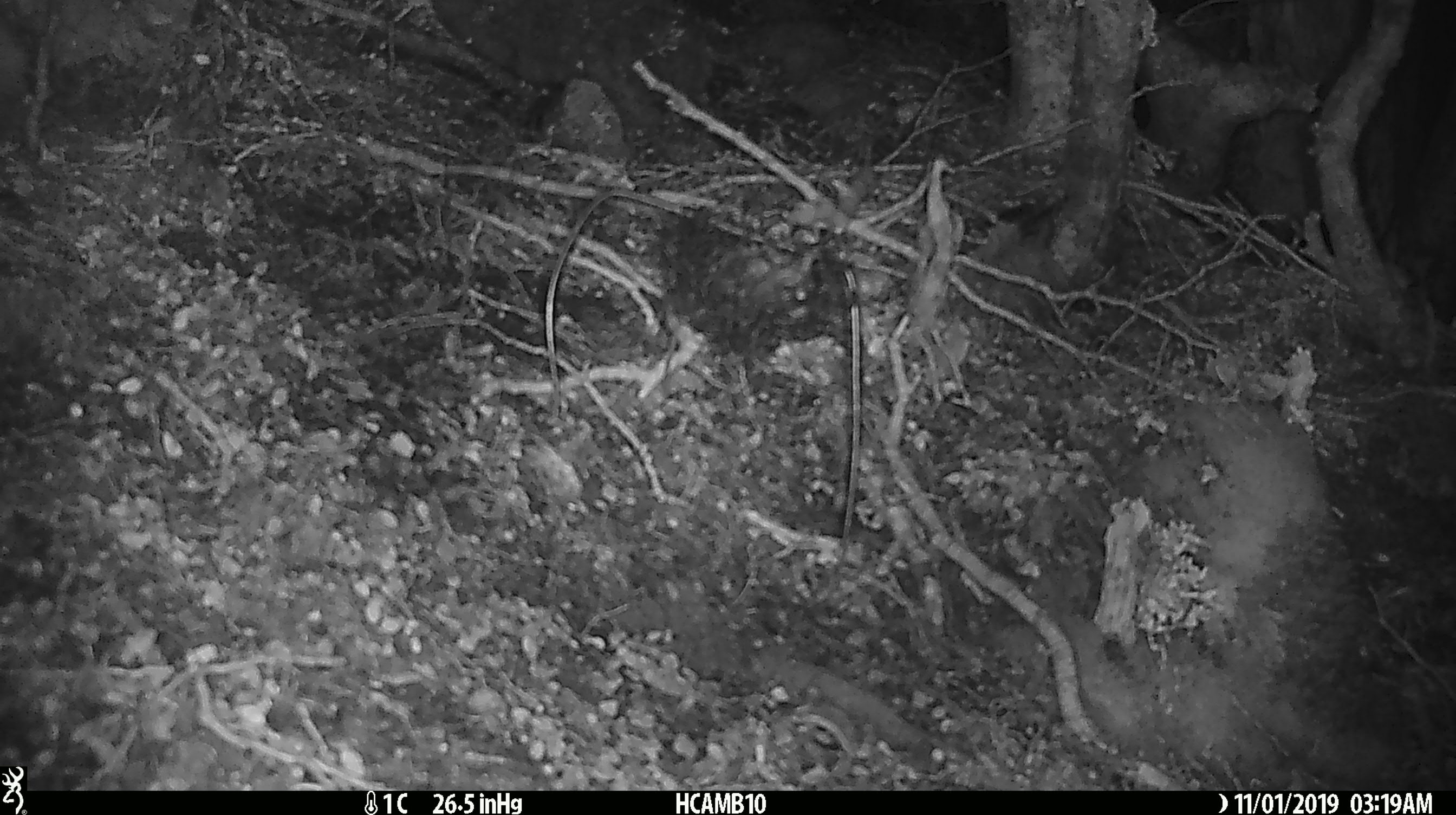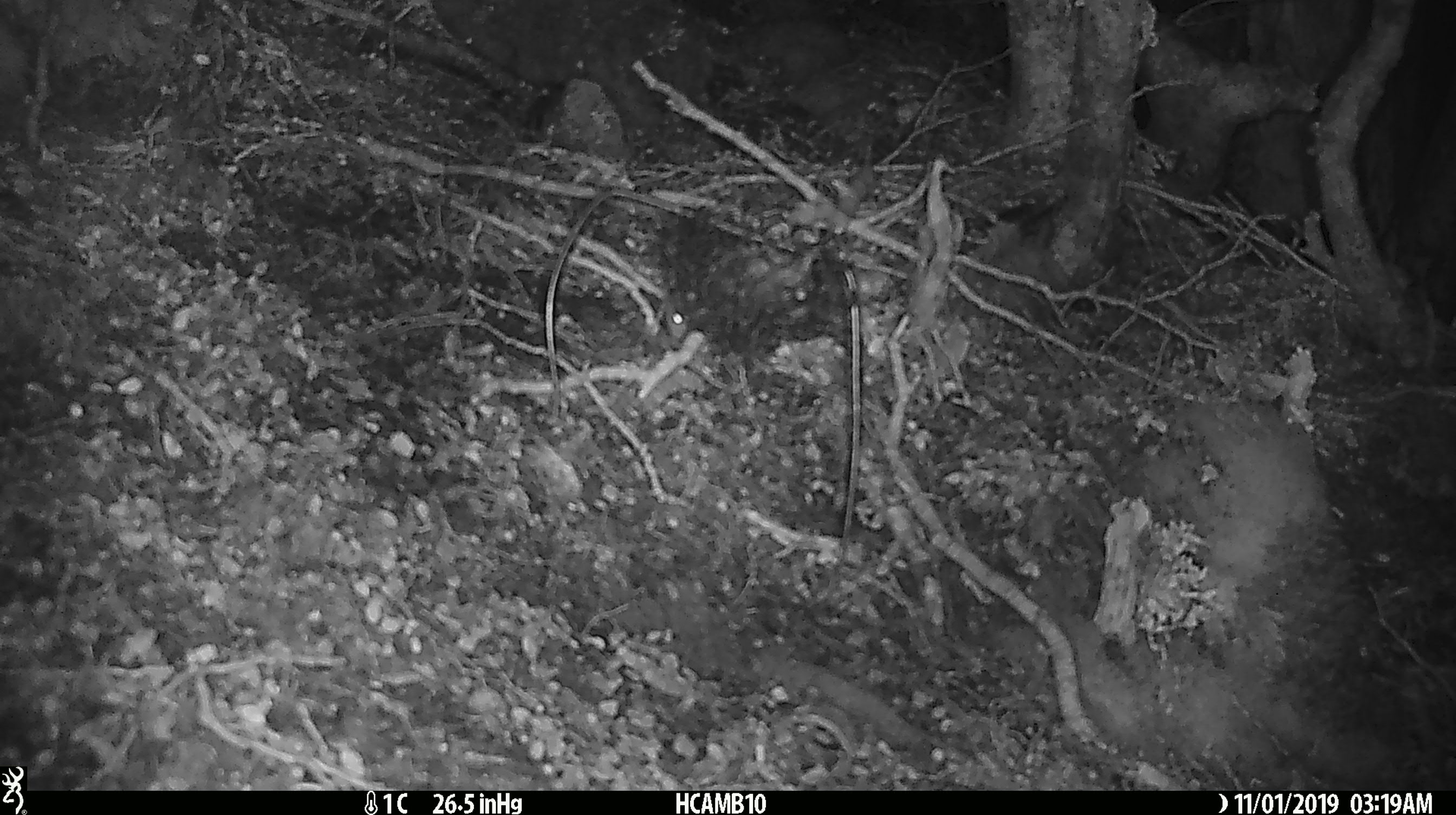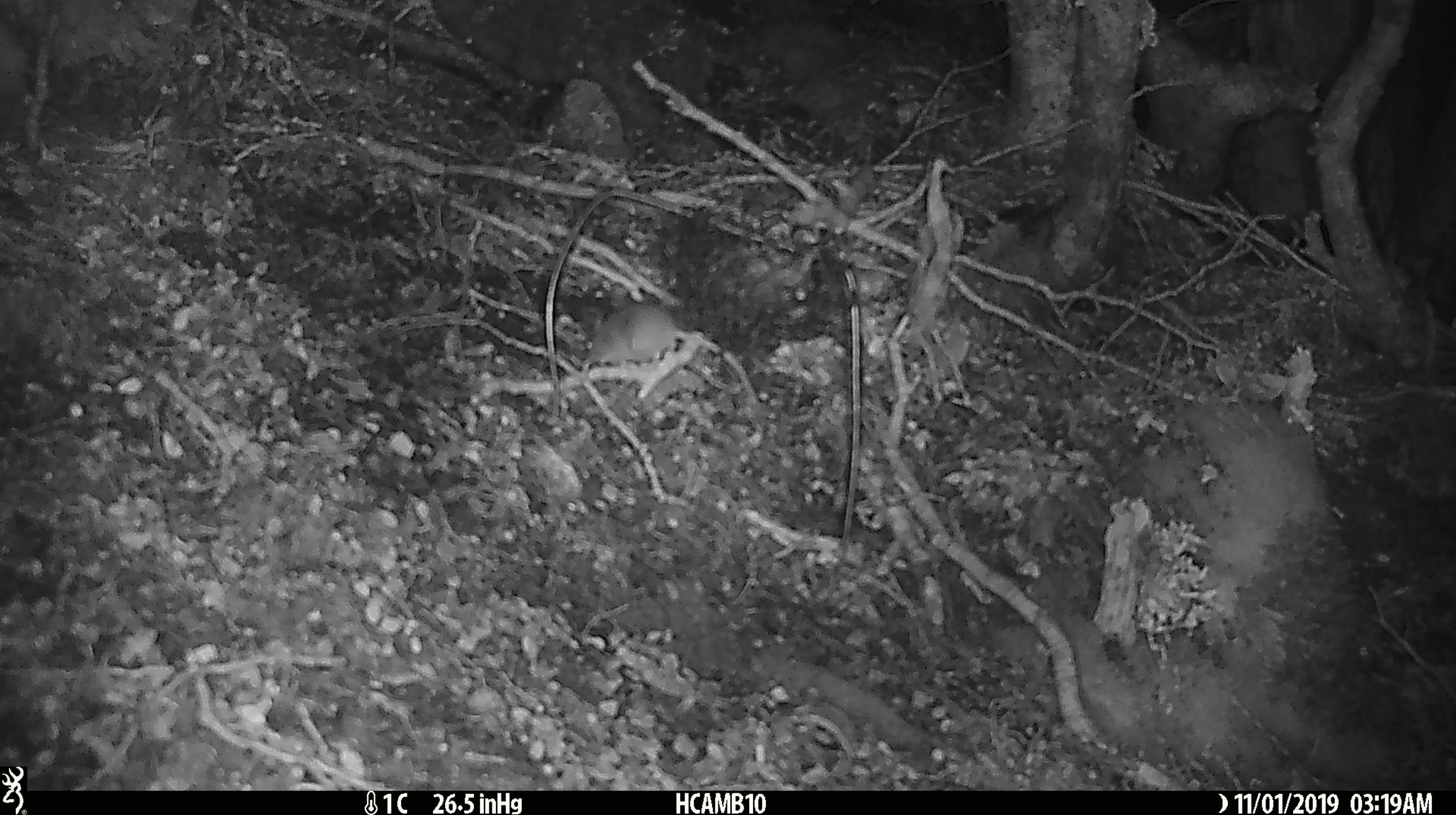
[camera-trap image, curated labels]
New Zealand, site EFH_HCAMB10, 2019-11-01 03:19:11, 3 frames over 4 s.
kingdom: Animalia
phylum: Chordata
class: Mammalia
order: Rodentia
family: Muridae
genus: Mus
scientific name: Mus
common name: mouse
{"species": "mouse (Mus)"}